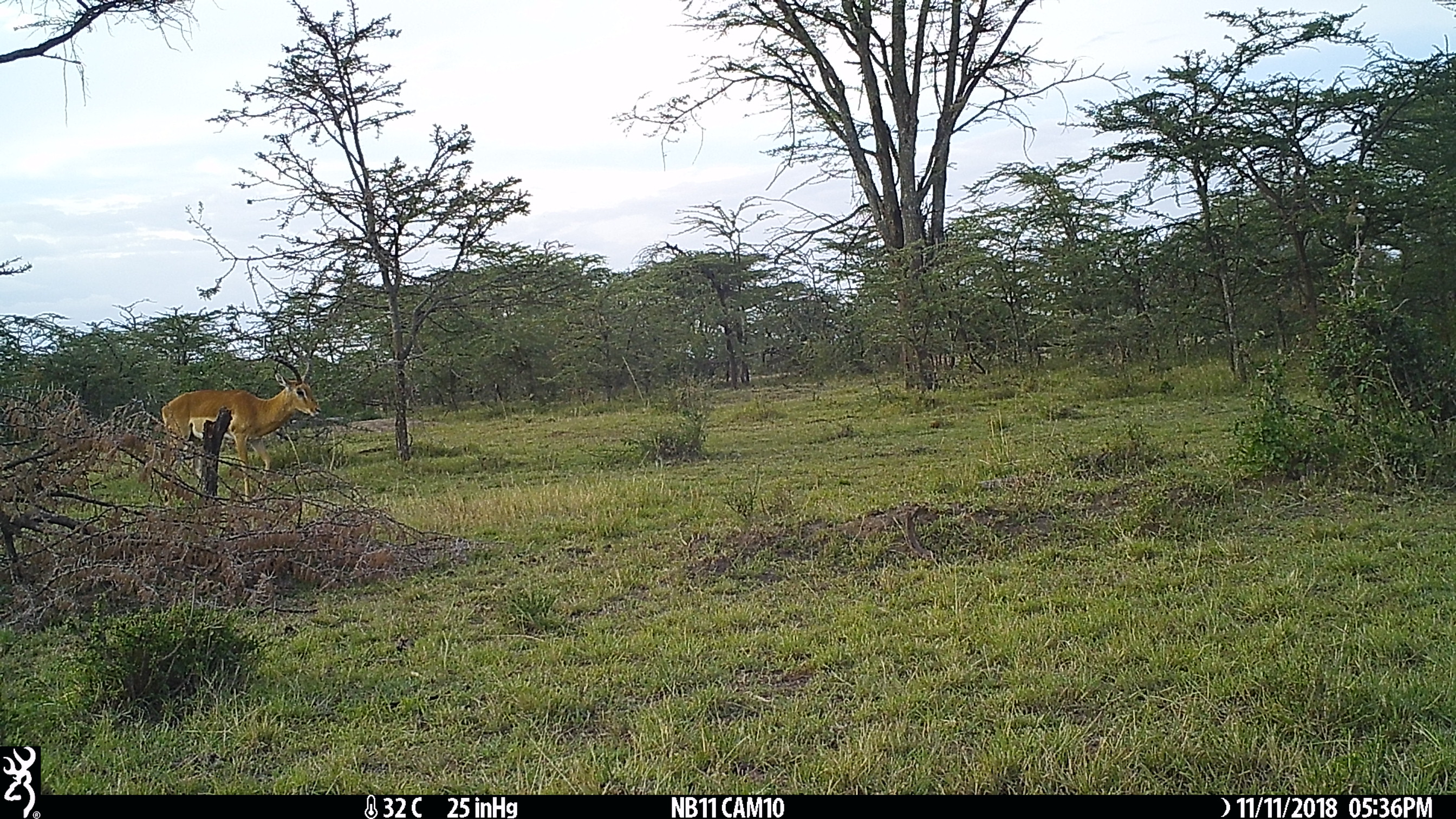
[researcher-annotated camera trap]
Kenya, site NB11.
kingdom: Animalia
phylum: Chordata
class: Mammalia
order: Artiodactyla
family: Bovidae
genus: Aepyceros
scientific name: Aepyceros melampus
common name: impala